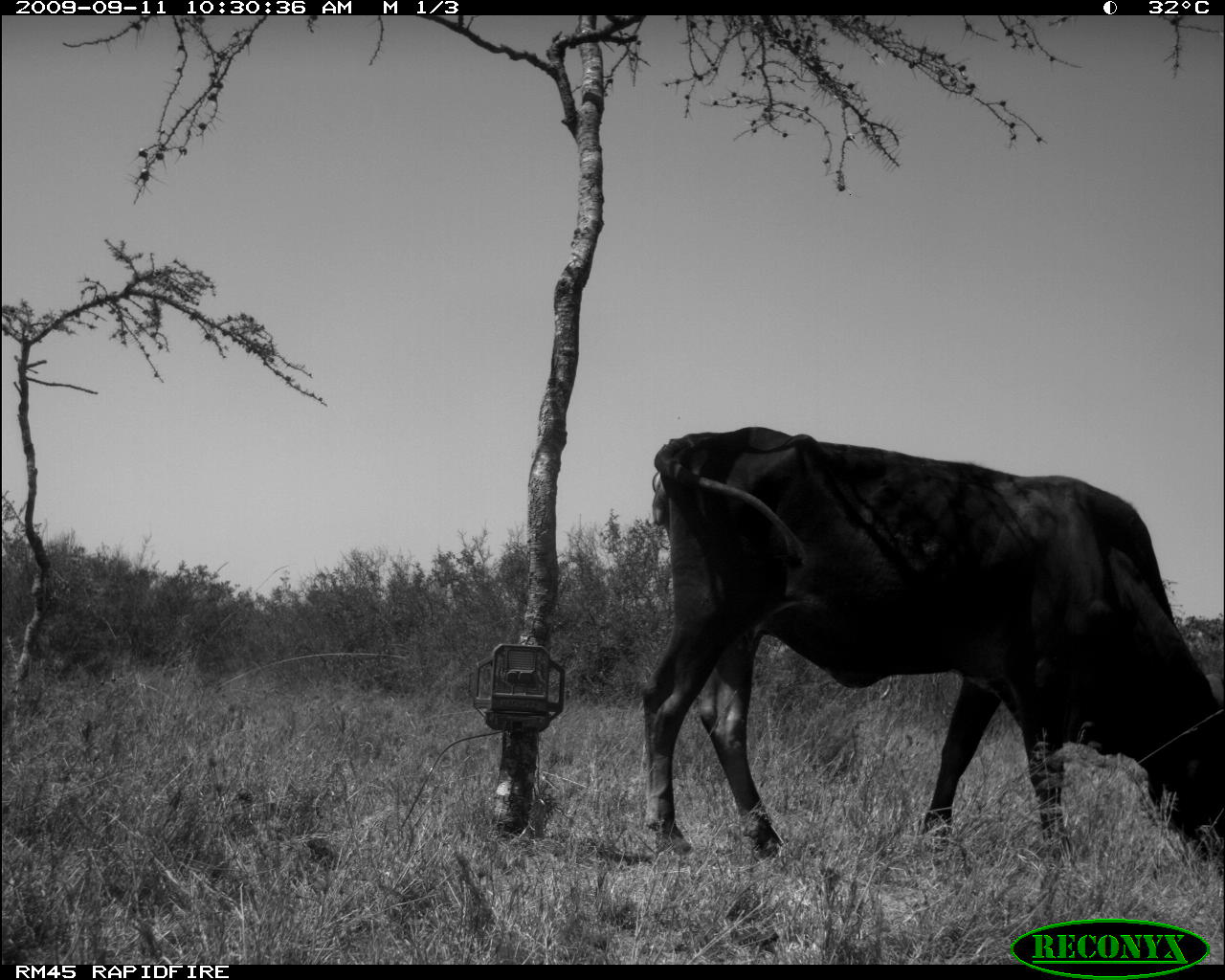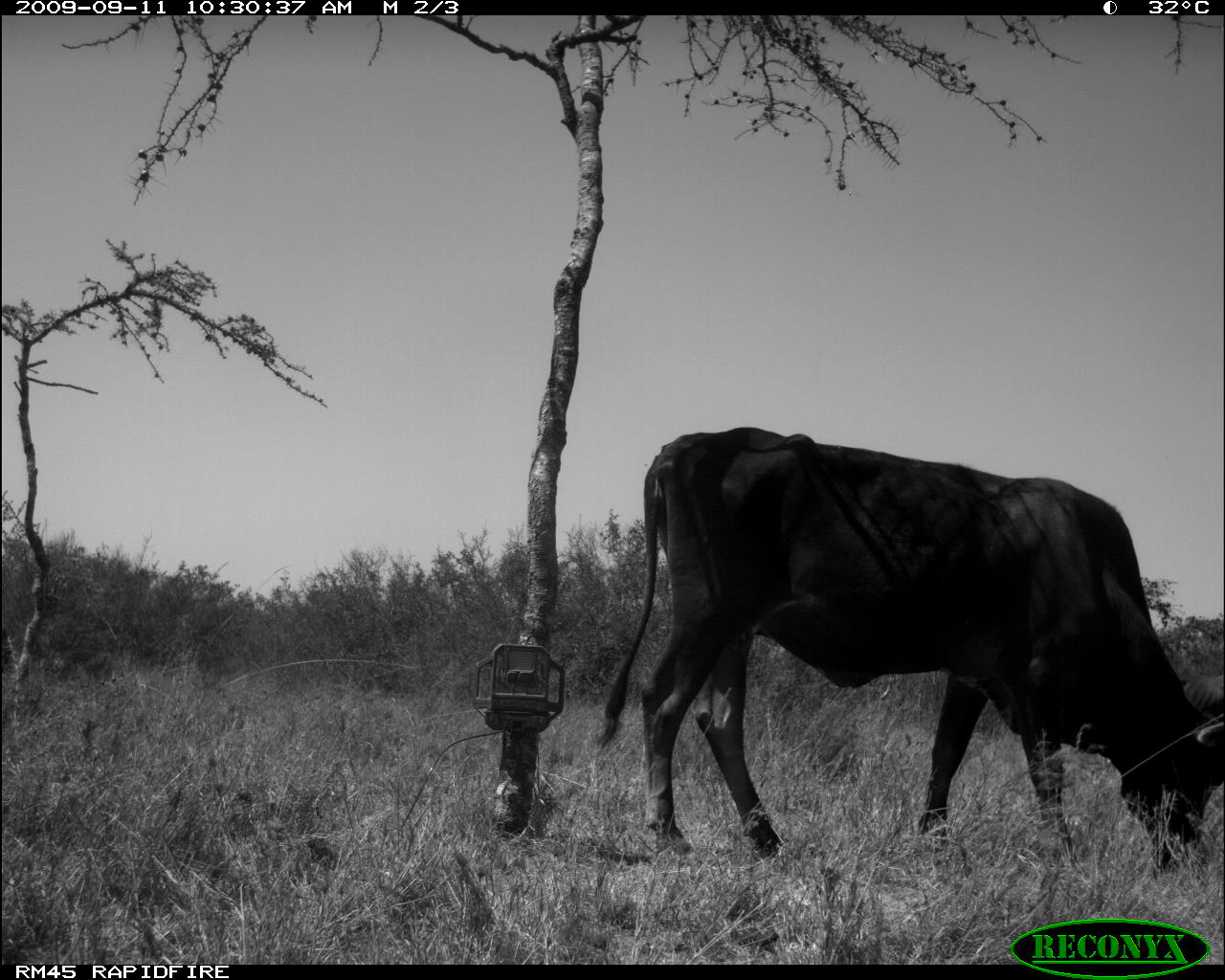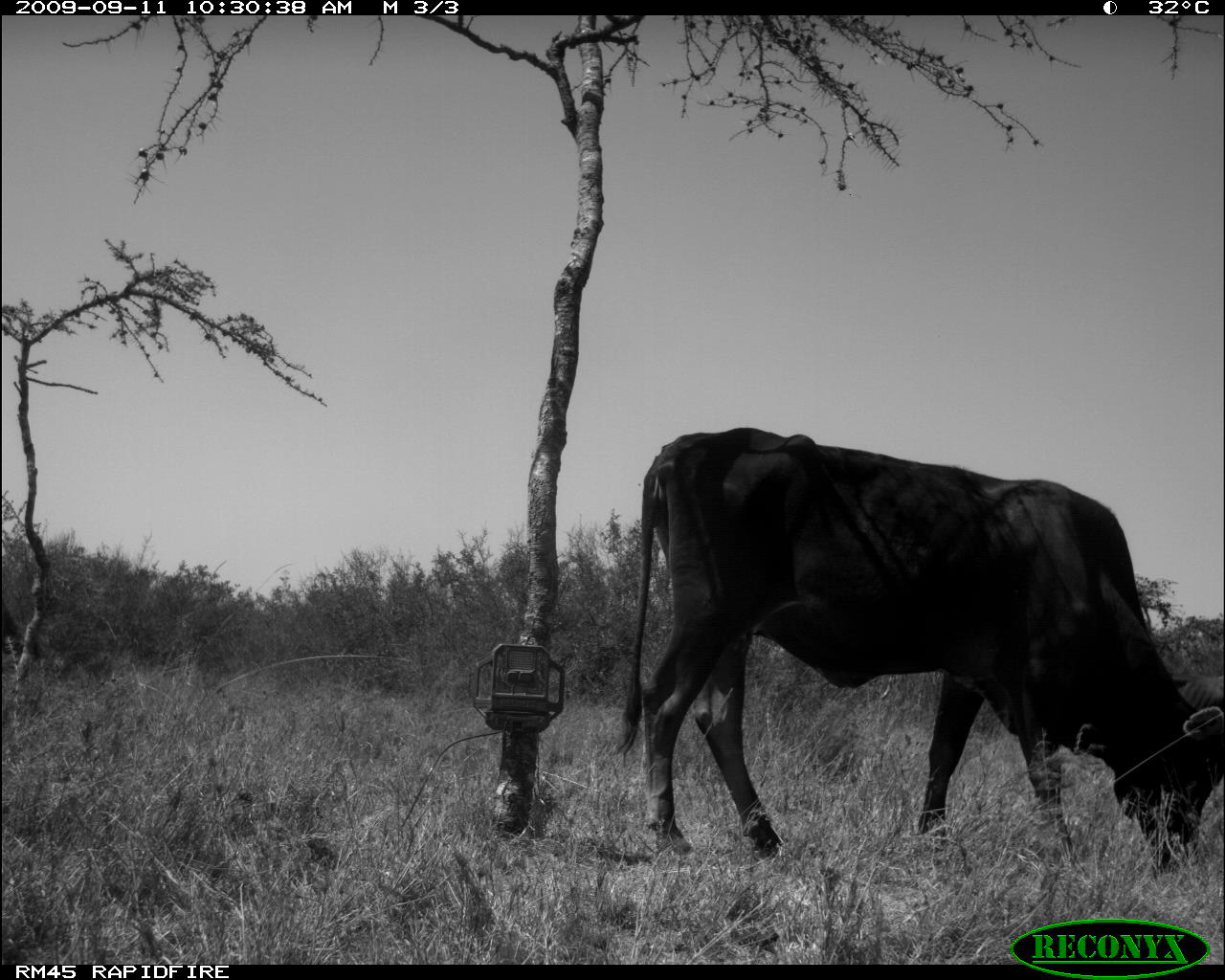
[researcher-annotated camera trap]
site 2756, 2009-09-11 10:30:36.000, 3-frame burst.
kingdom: Animalia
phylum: Chordata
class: Mammalia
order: Artiodactyla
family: Bovidae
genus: Bos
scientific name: Bos taurus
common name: domestic cattle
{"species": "Bos taurus (domestic cattle)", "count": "1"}